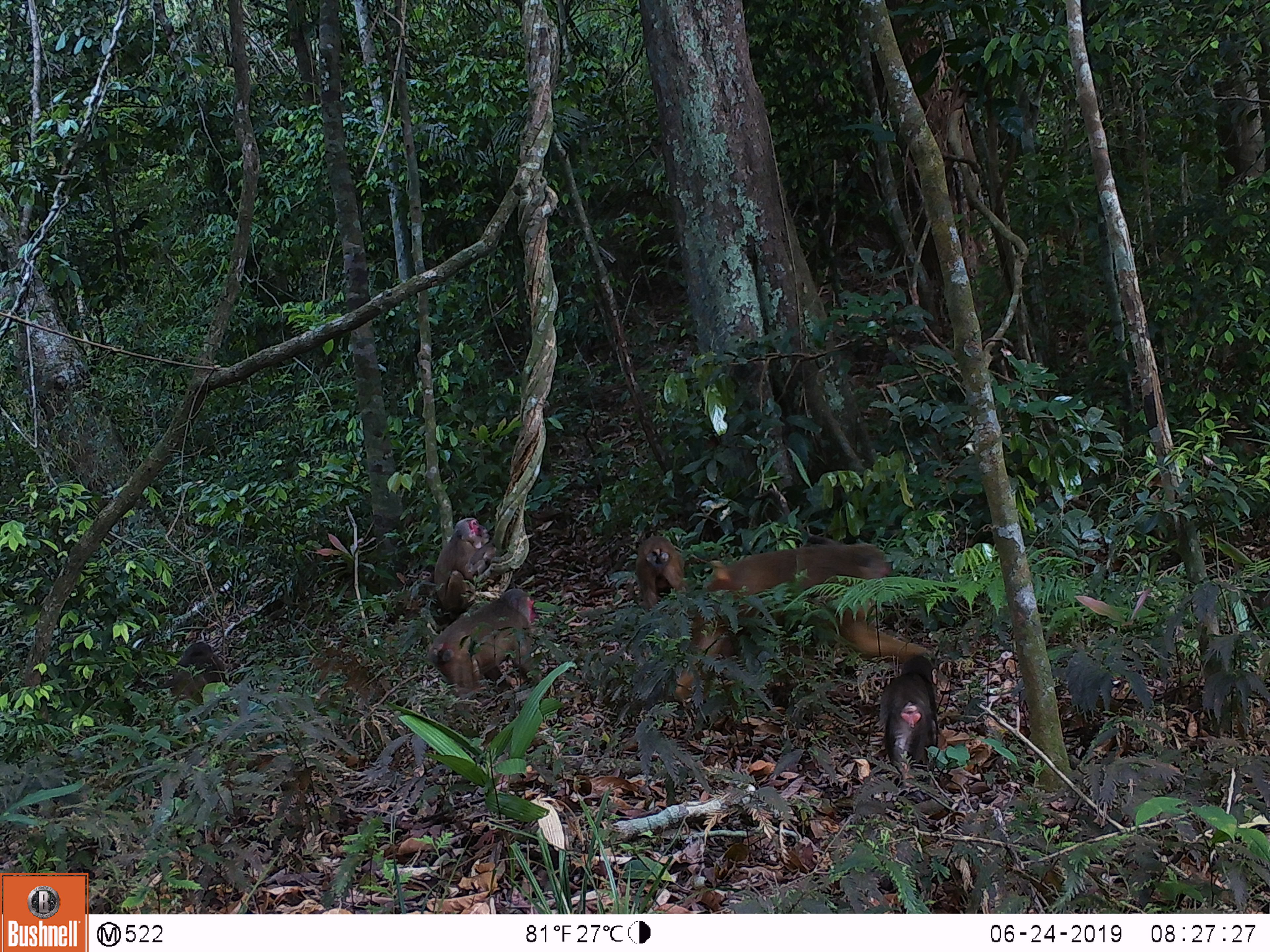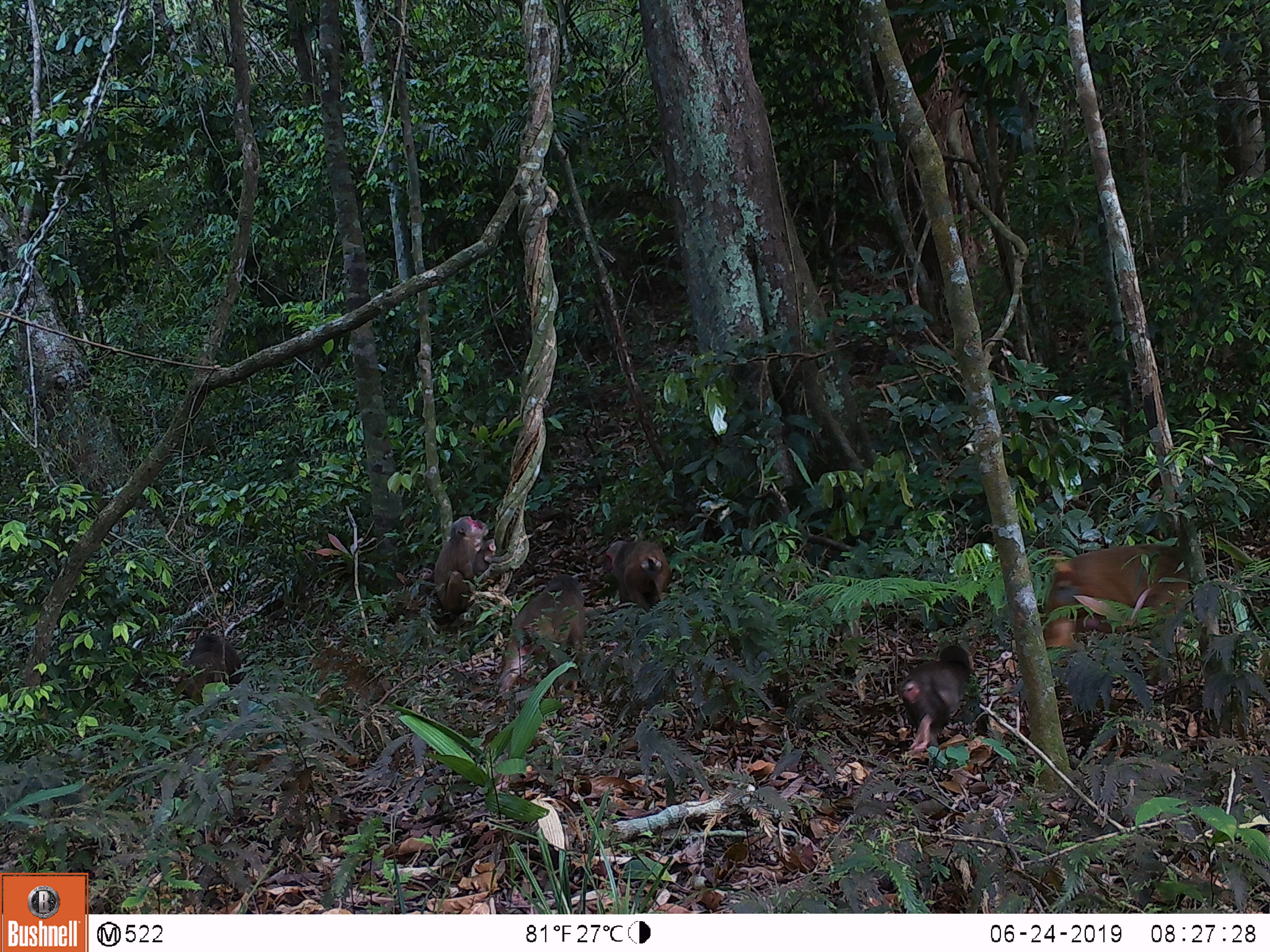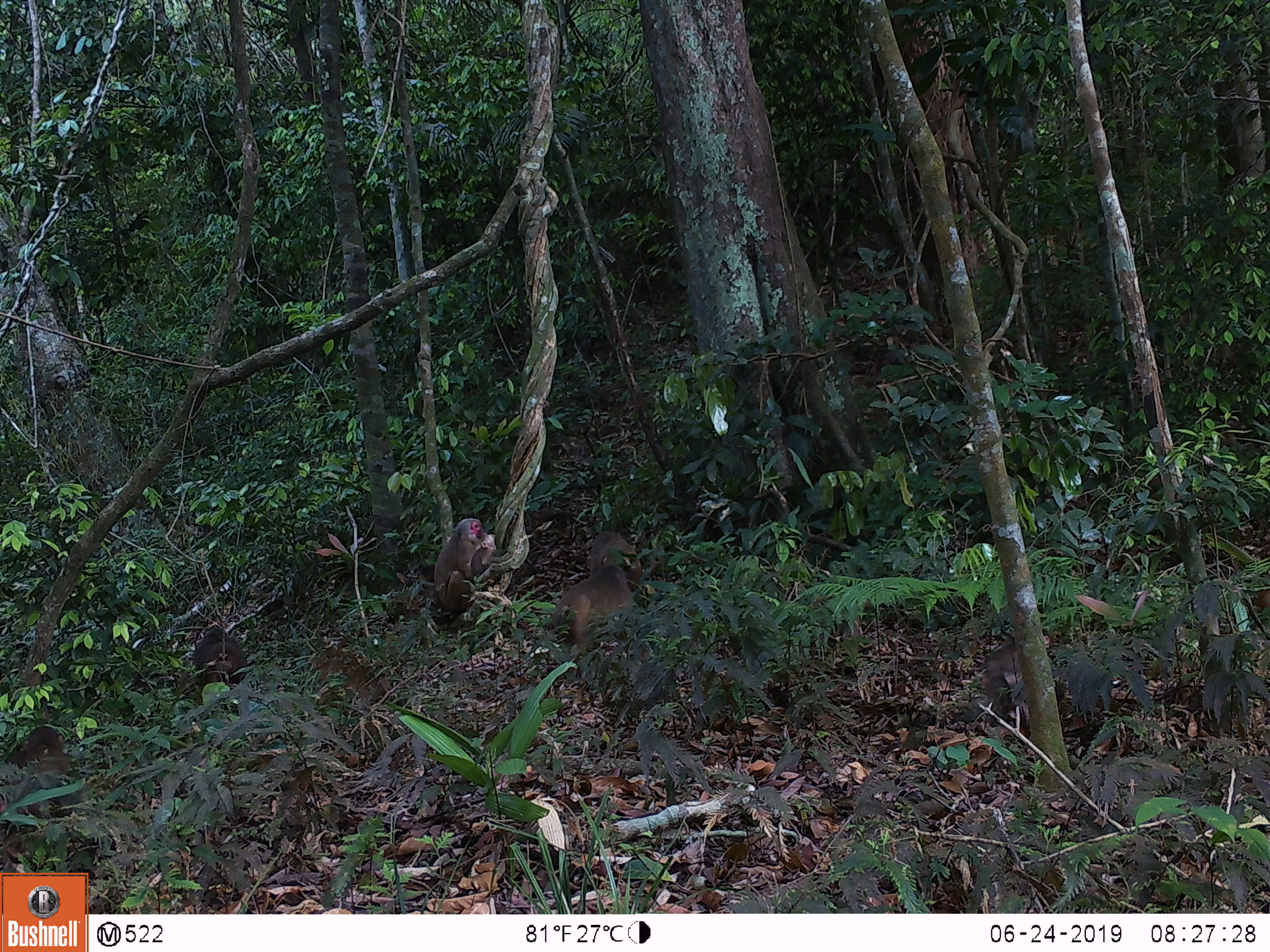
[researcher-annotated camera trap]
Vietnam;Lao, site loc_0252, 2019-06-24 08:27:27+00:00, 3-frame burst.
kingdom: Animalia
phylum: Chordata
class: Mammalia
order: Primates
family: Cercopithecidae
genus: Macaca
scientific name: Macaca arctoides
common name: stump-tailed macaque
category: stump tailed macaque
Stump tailed macaque (stump-tailed macaque) (Macaca arctoides). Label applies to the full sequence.